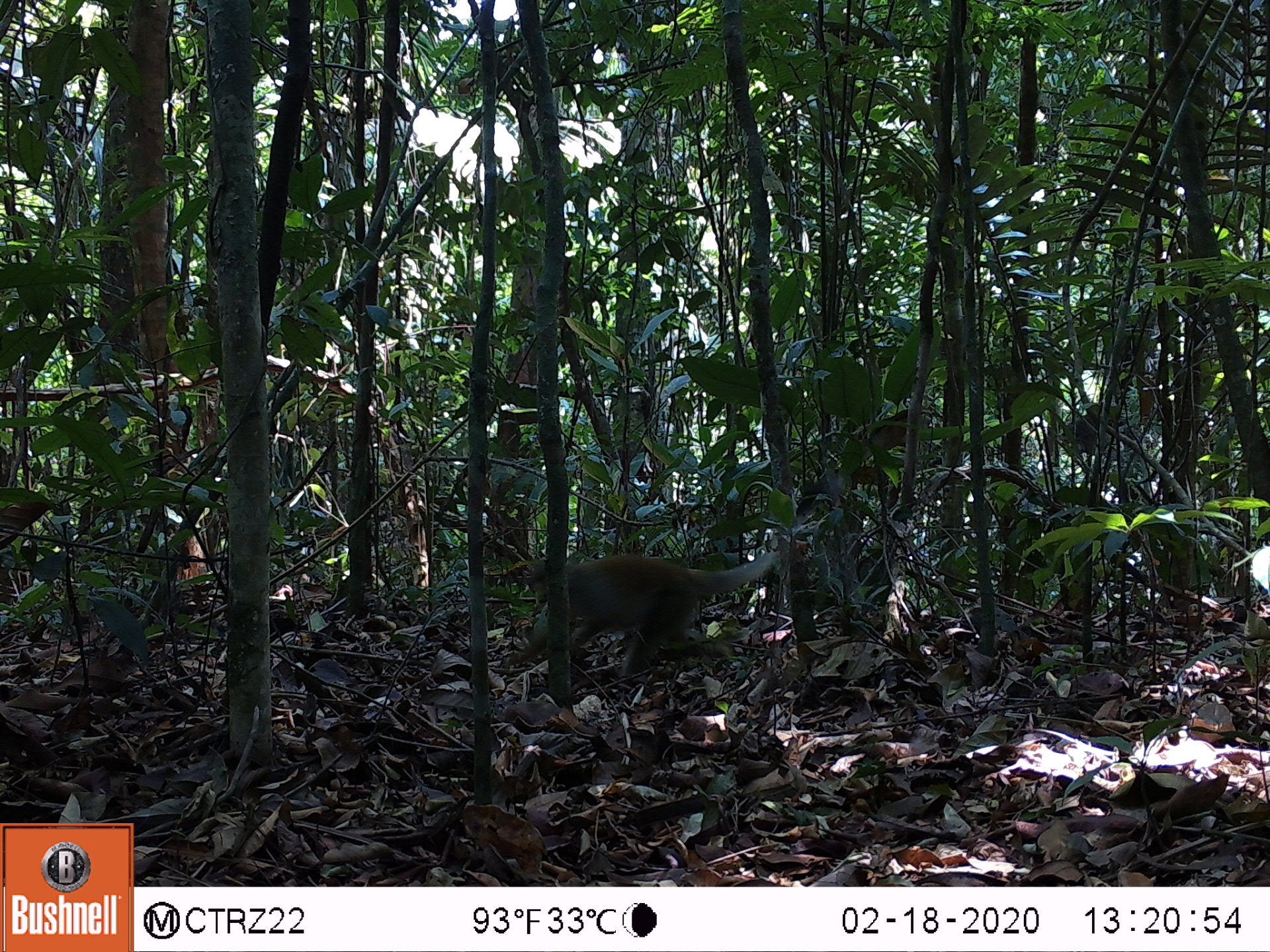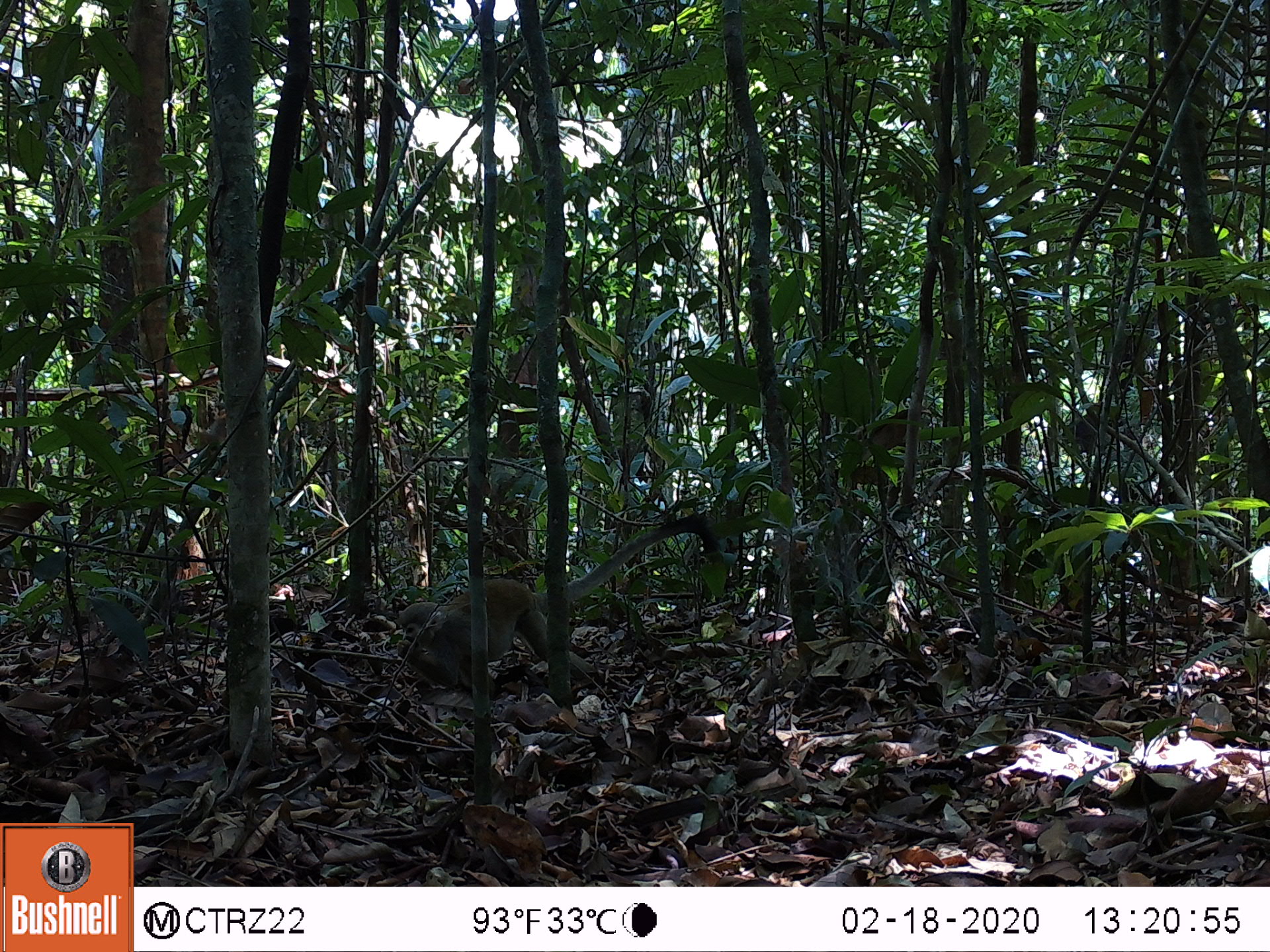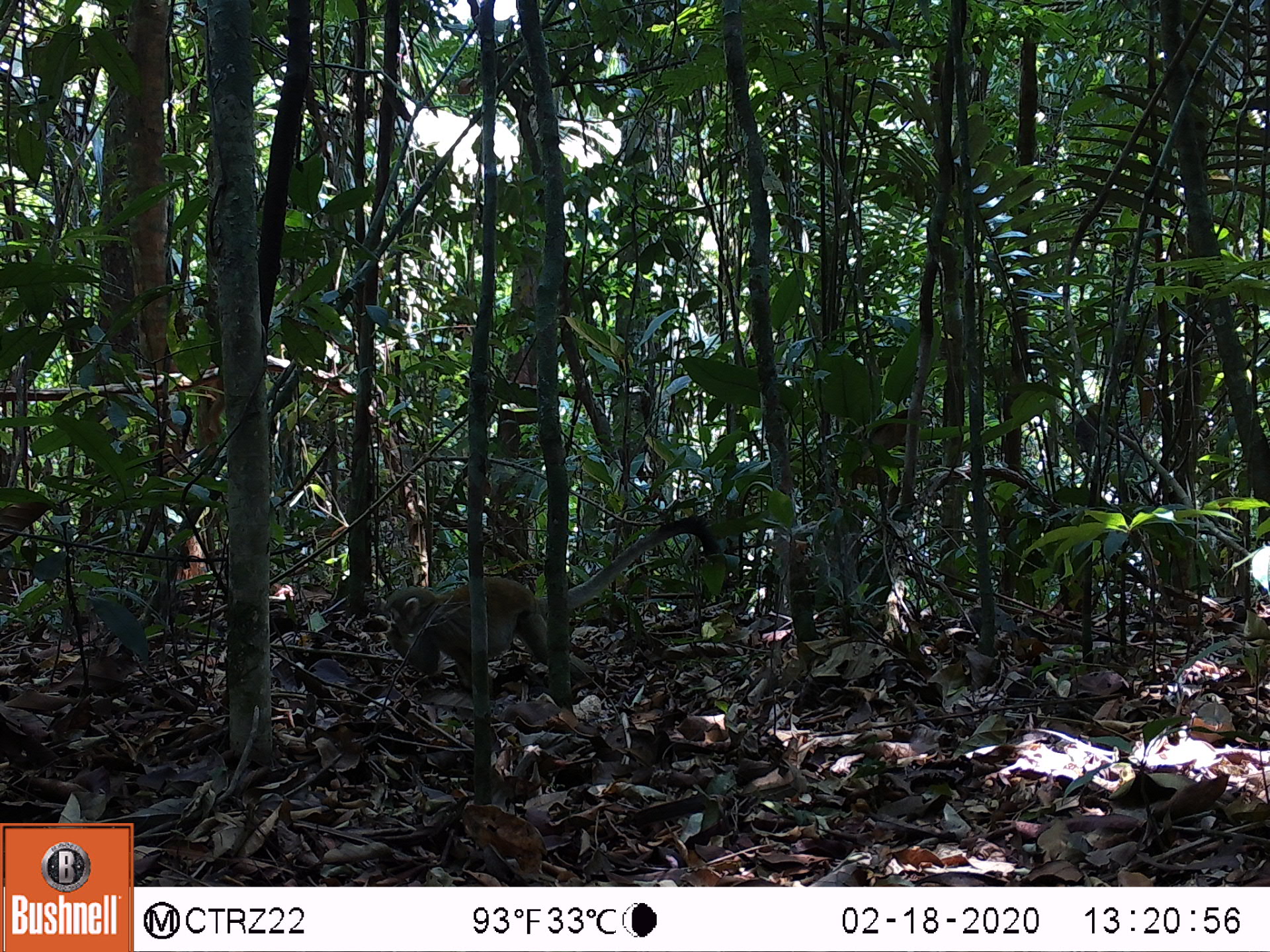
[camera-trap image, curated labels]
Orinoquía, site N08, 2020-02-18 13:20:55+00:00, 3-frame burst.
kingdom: Animalia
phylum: Chordata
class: Mammalia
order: Primates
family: Cebidae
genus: Saimiri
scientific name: Saimiri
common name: squirrel monkey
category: unknown squirrel monkey